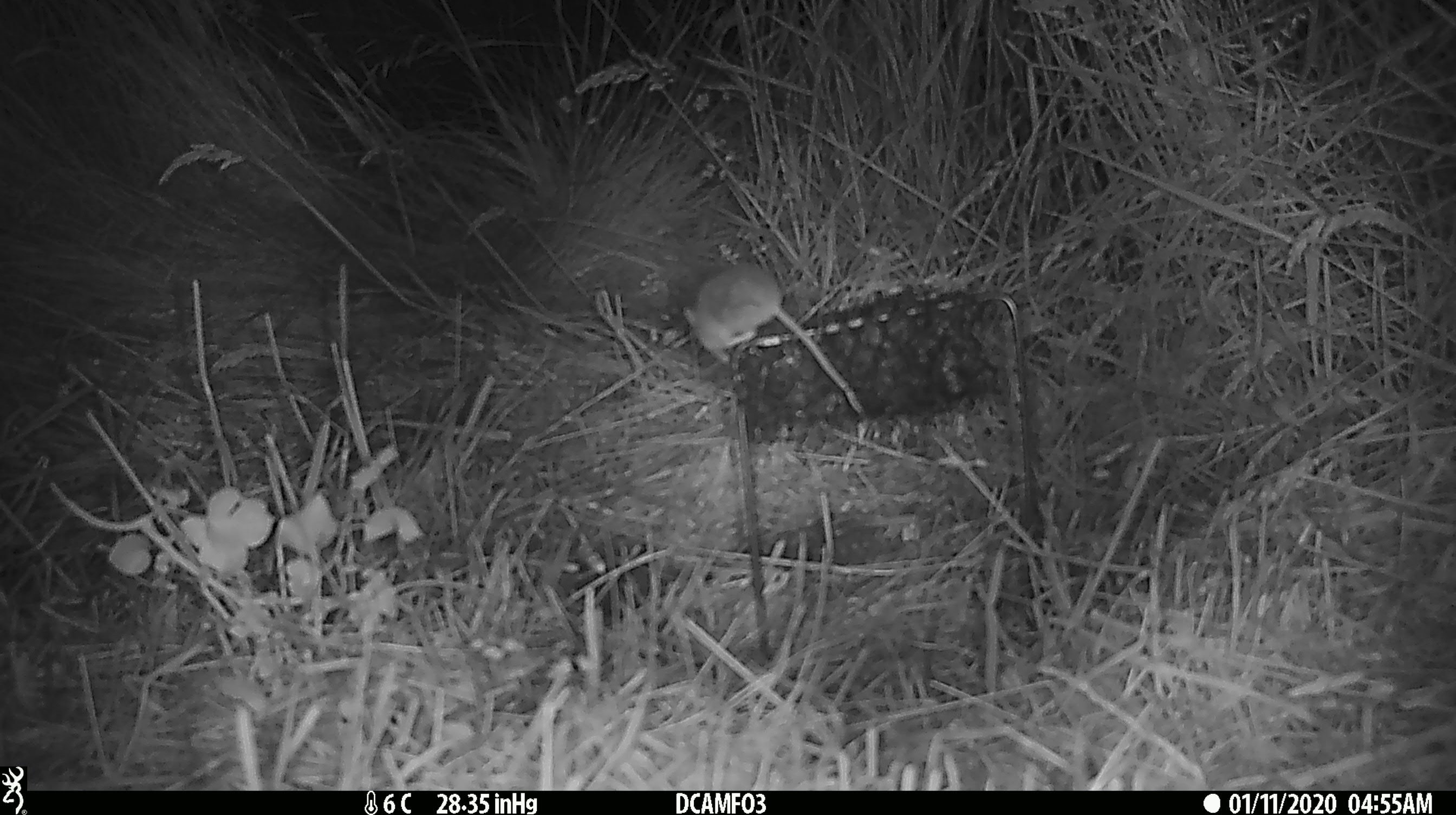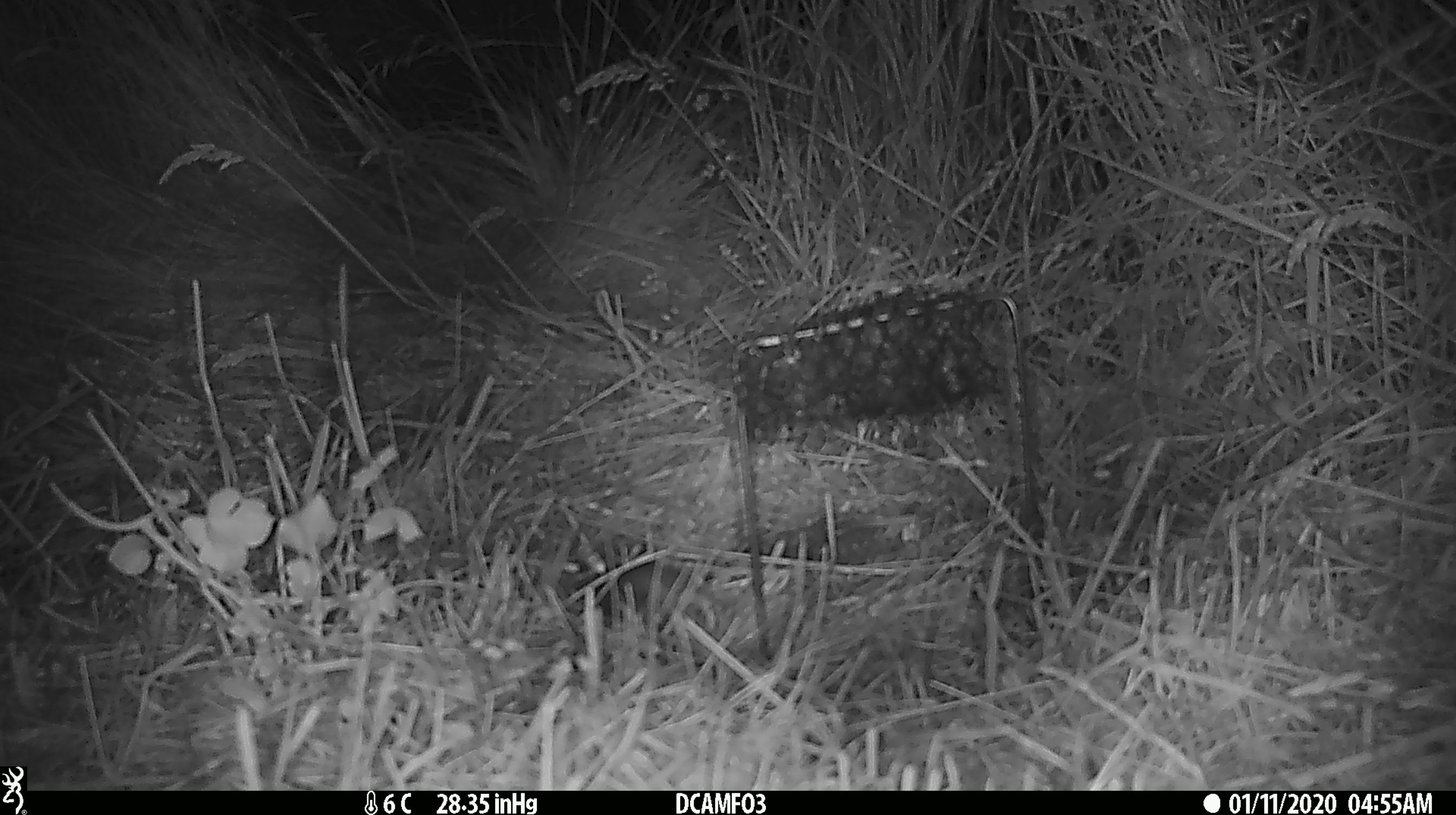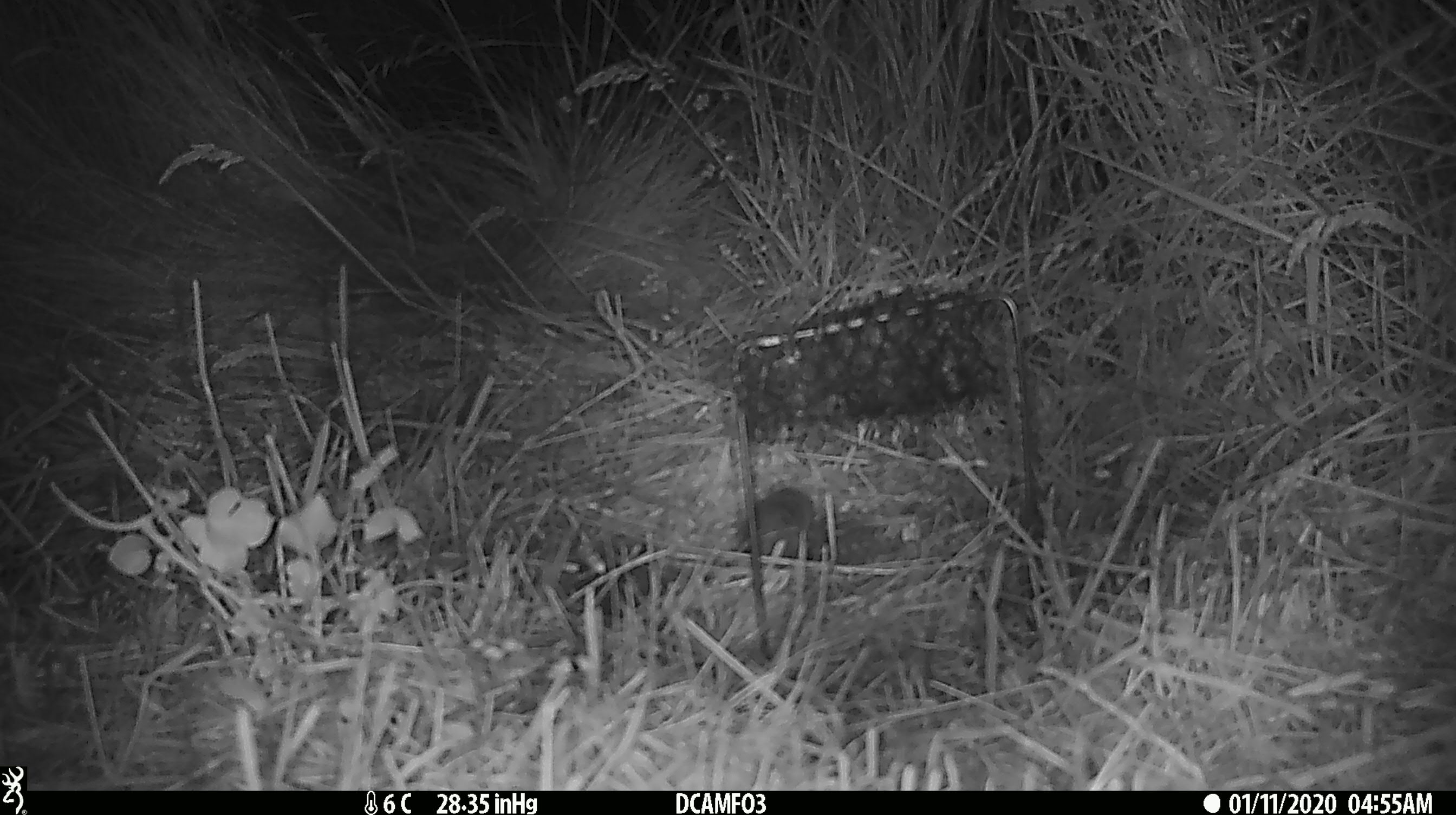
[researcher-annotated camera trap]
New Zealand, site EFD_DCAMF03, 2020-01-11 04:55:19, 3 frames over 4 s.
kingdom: Animalia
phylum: Chordata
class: Mammalia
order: Rodentia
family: Muridae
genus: Mus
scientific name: Mus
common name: mouse